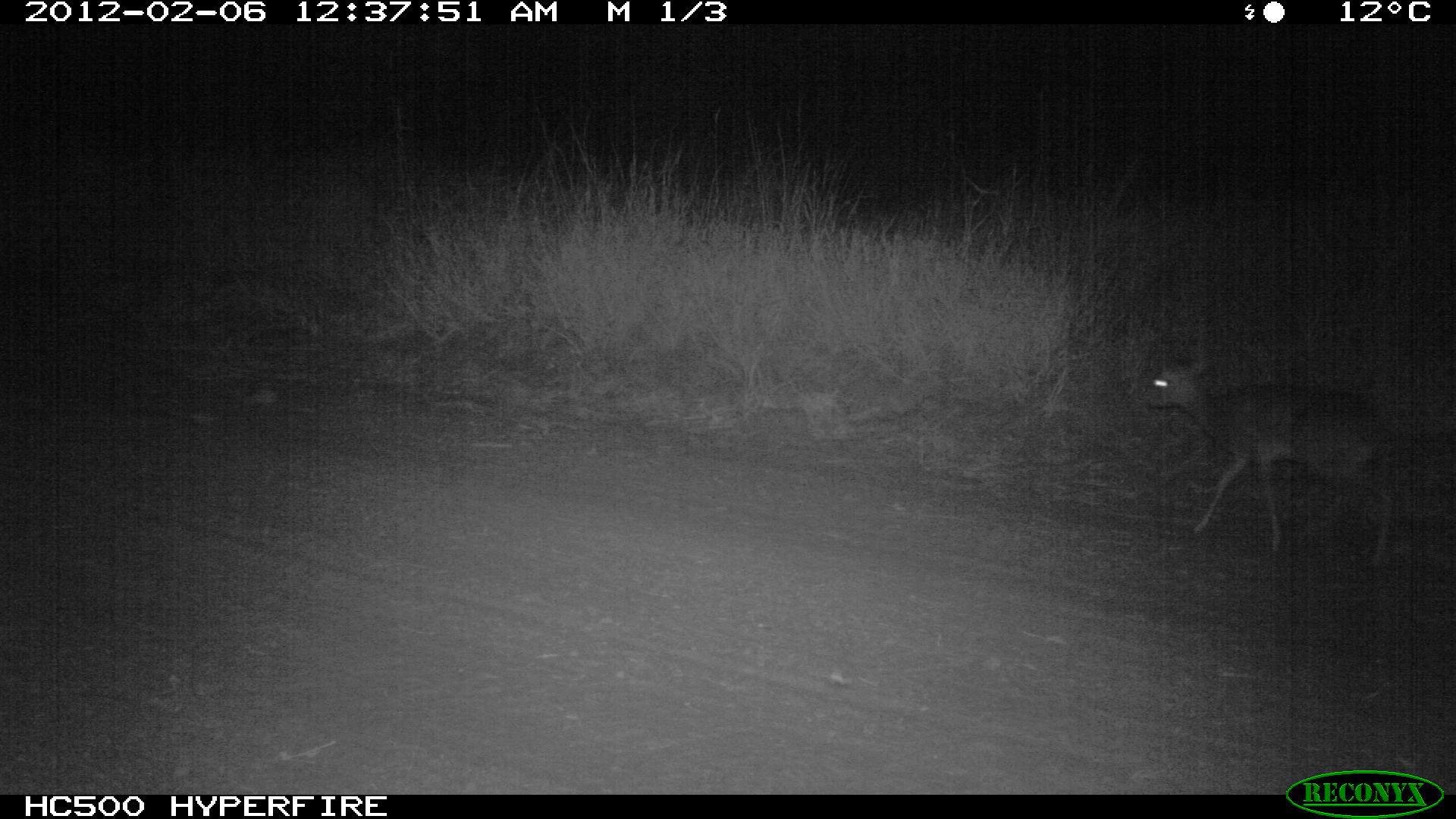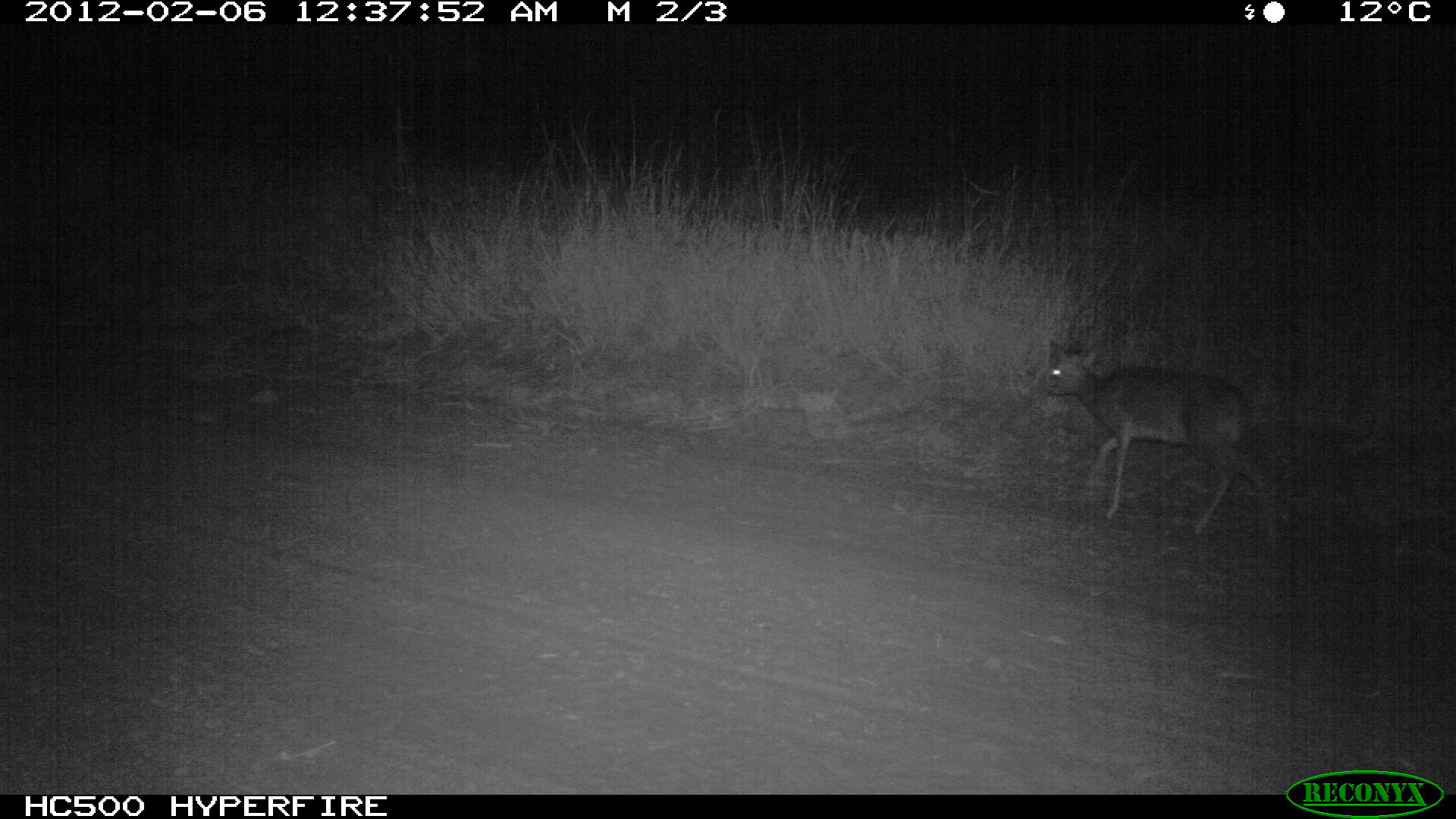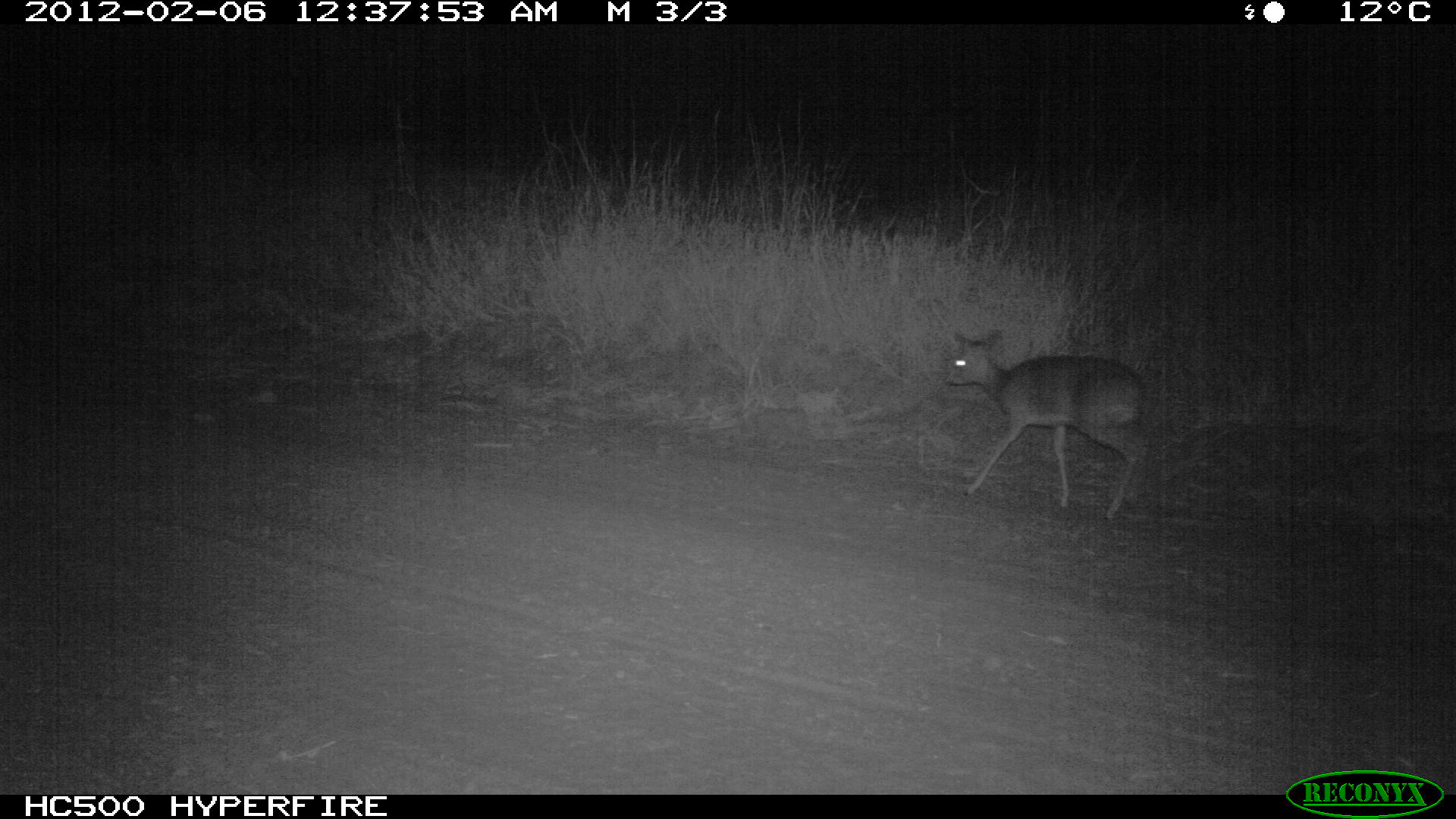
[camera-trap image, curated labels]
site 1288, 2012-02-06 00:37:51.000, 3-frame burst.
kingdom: Animalia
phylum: Chordata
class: Mammalia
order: Artiodactyla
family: Bovidae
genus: Madoqua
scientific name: Madoqua guentheri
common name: günther's dik-dik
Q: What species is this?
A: Madoqua guentheri (günther's dik-dik).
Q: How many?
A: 1.